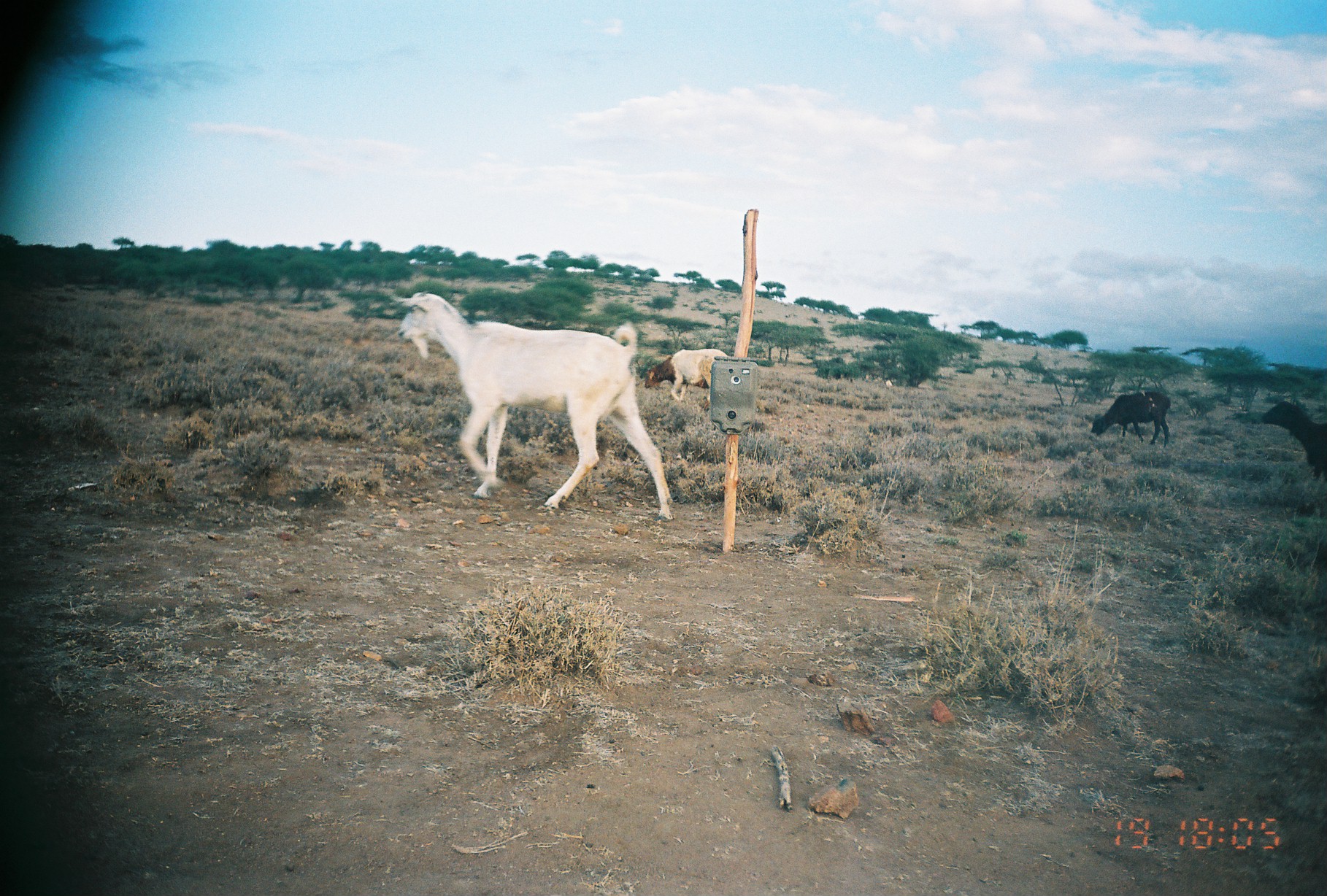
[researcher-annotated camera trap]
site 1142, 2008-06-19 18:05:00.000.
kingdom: Animalia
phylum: Chordata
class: Mammalia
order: Artiodactyla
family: Bovidae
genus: Ovis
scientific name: Ovis aries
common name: domestic sheep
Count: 3.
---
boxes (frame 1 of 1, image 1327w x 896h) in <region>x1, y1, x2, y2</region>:
ovis aries: <region>389, 290, 673, 523</region>; <region>1258, 400, 1327, 483</region>; <region>636, 347, 729, 403</region>; <region>1089, 390, 1171, 449</region>